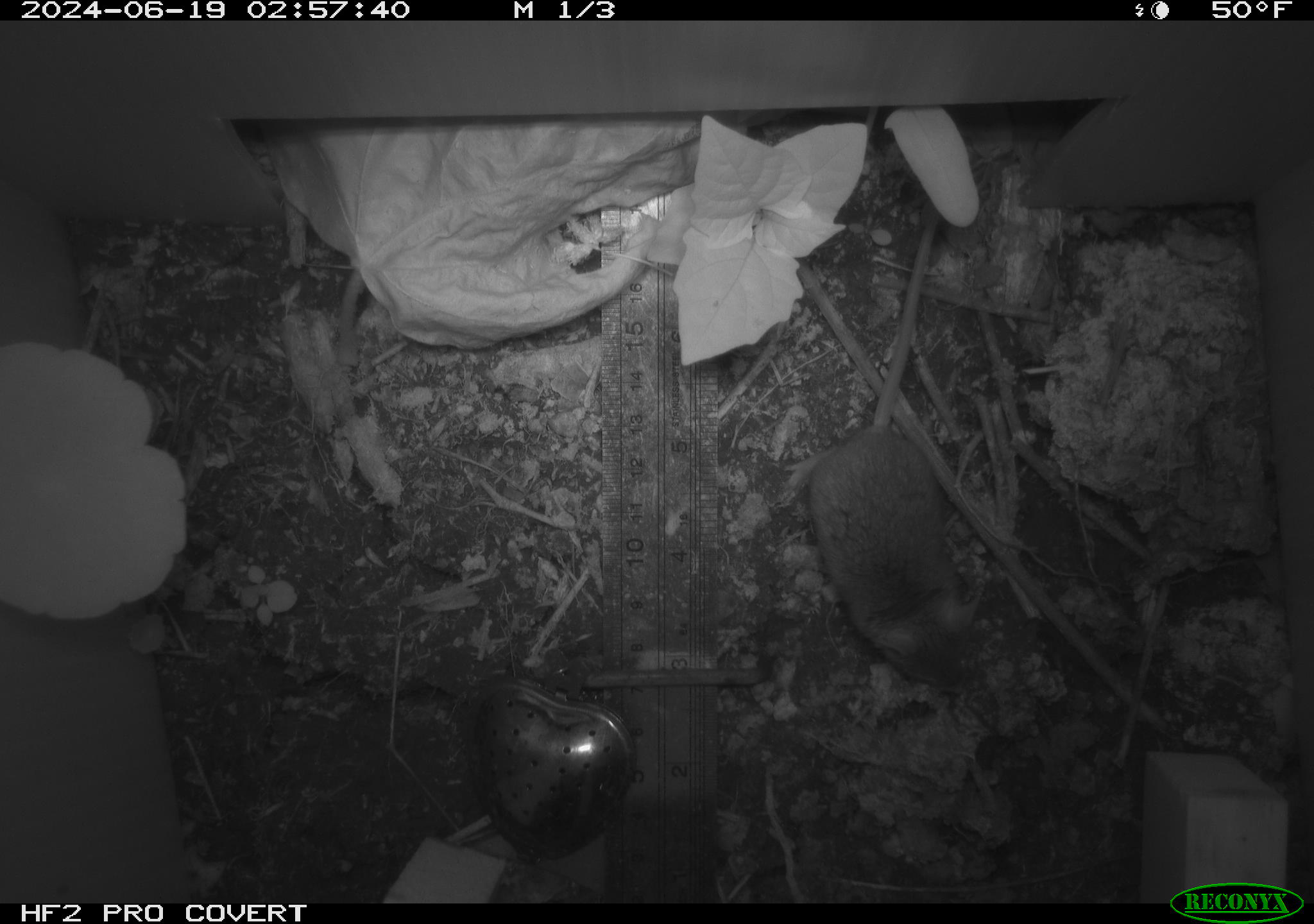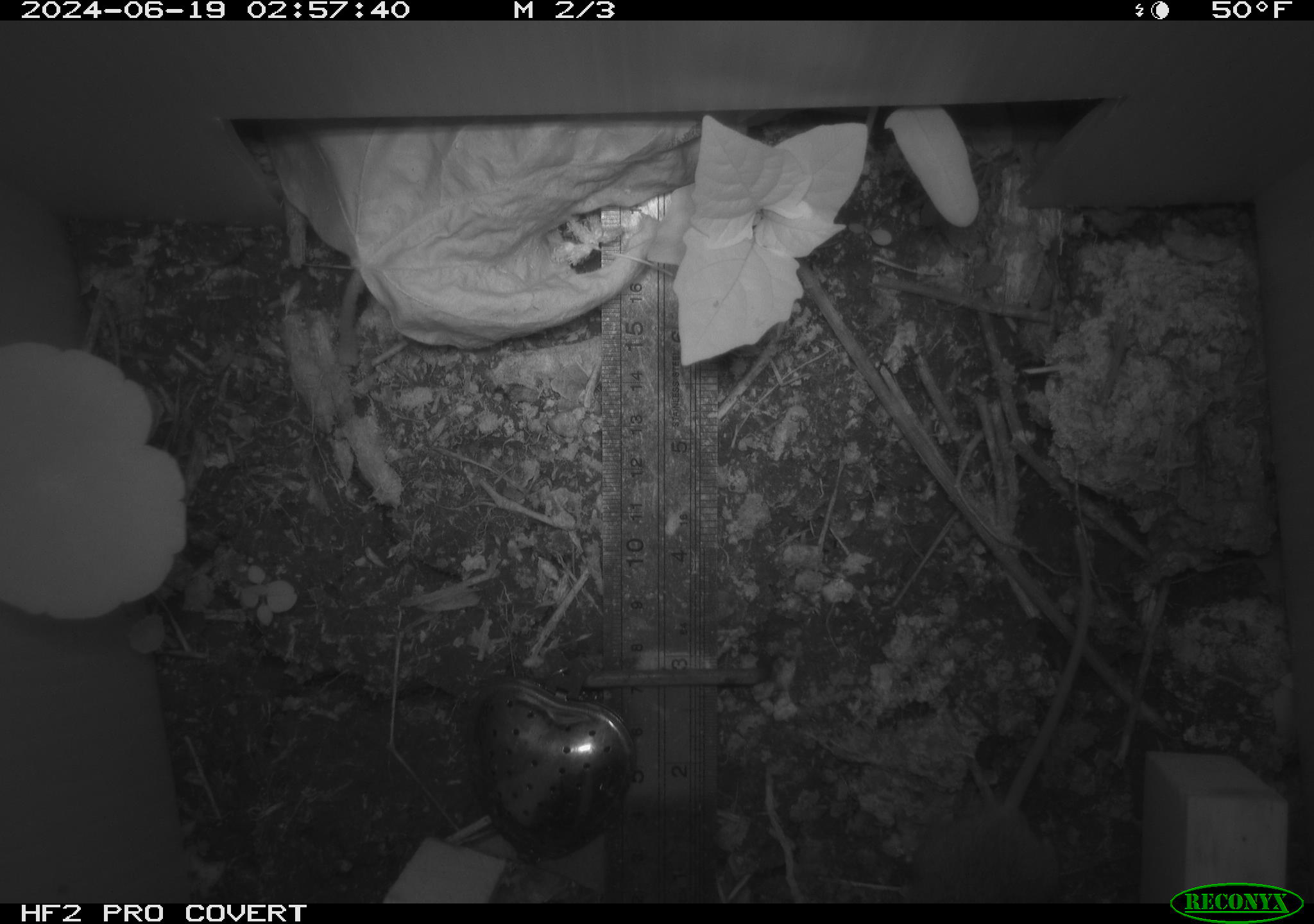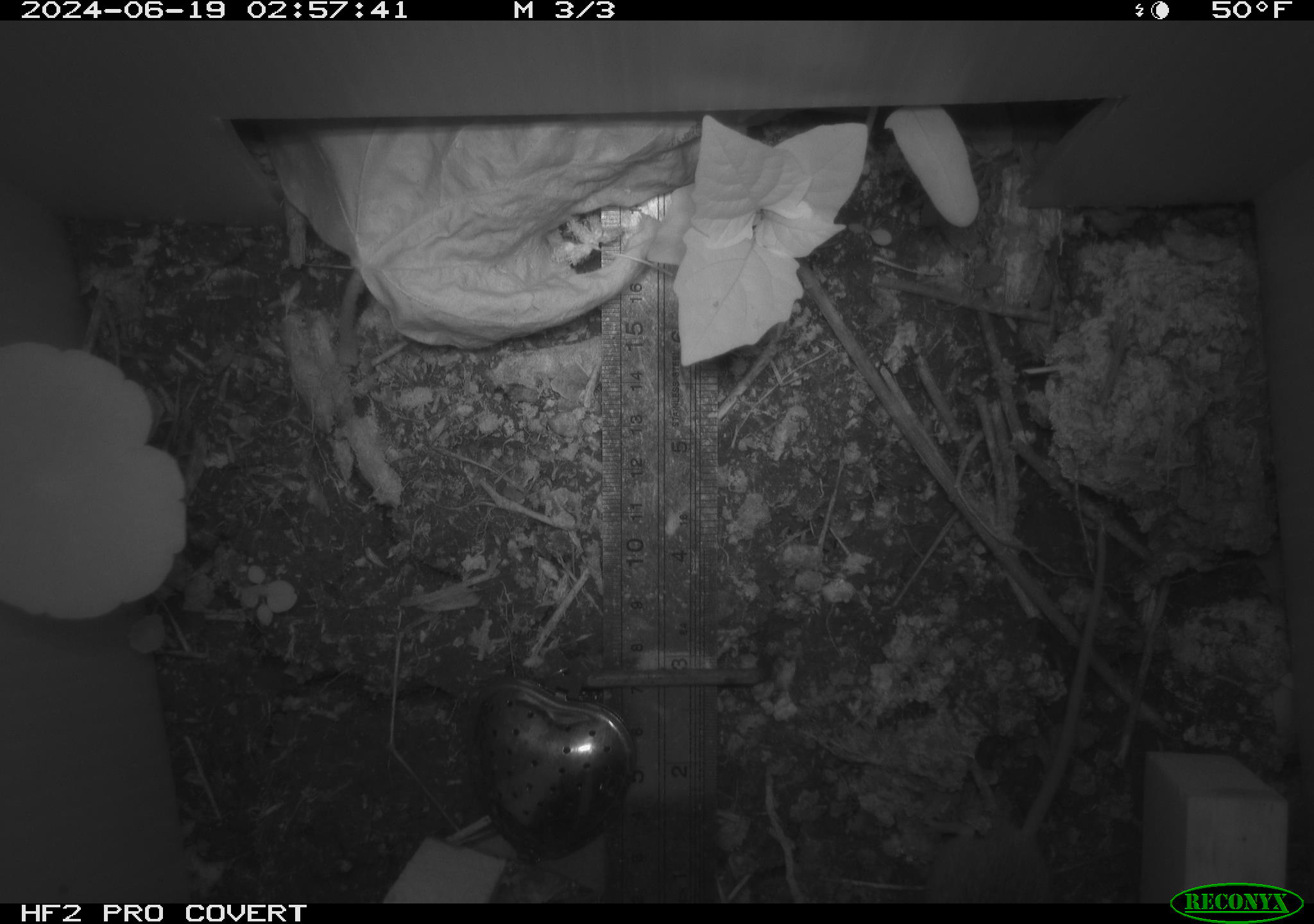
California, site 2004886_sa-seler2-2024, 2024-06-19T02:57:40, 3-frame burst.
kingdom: Animalia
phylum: Chordata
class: Mammalia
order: Rodentia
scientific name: Rodentia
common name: mouse species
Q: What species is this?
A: Mouse species (Rodentia).